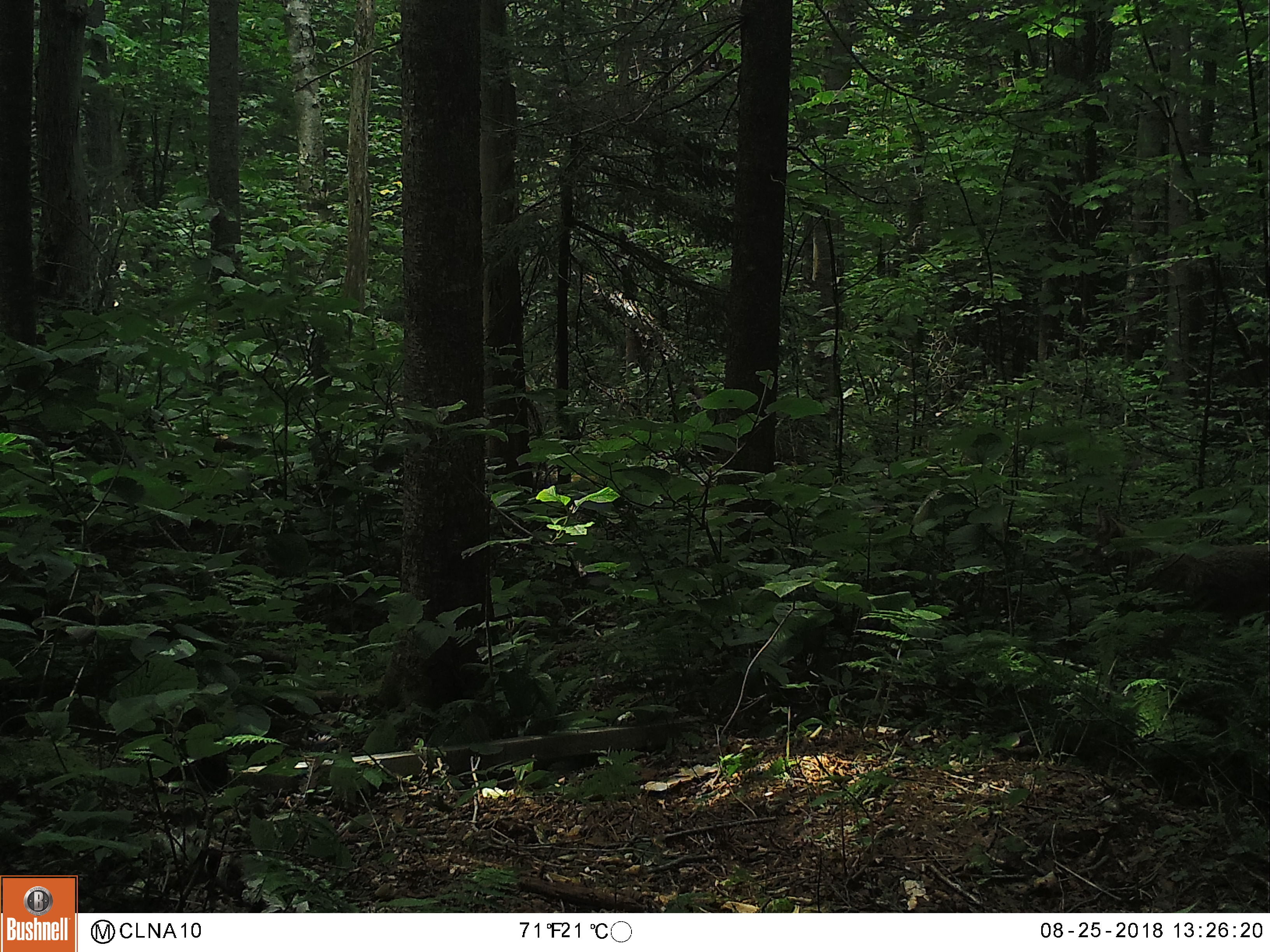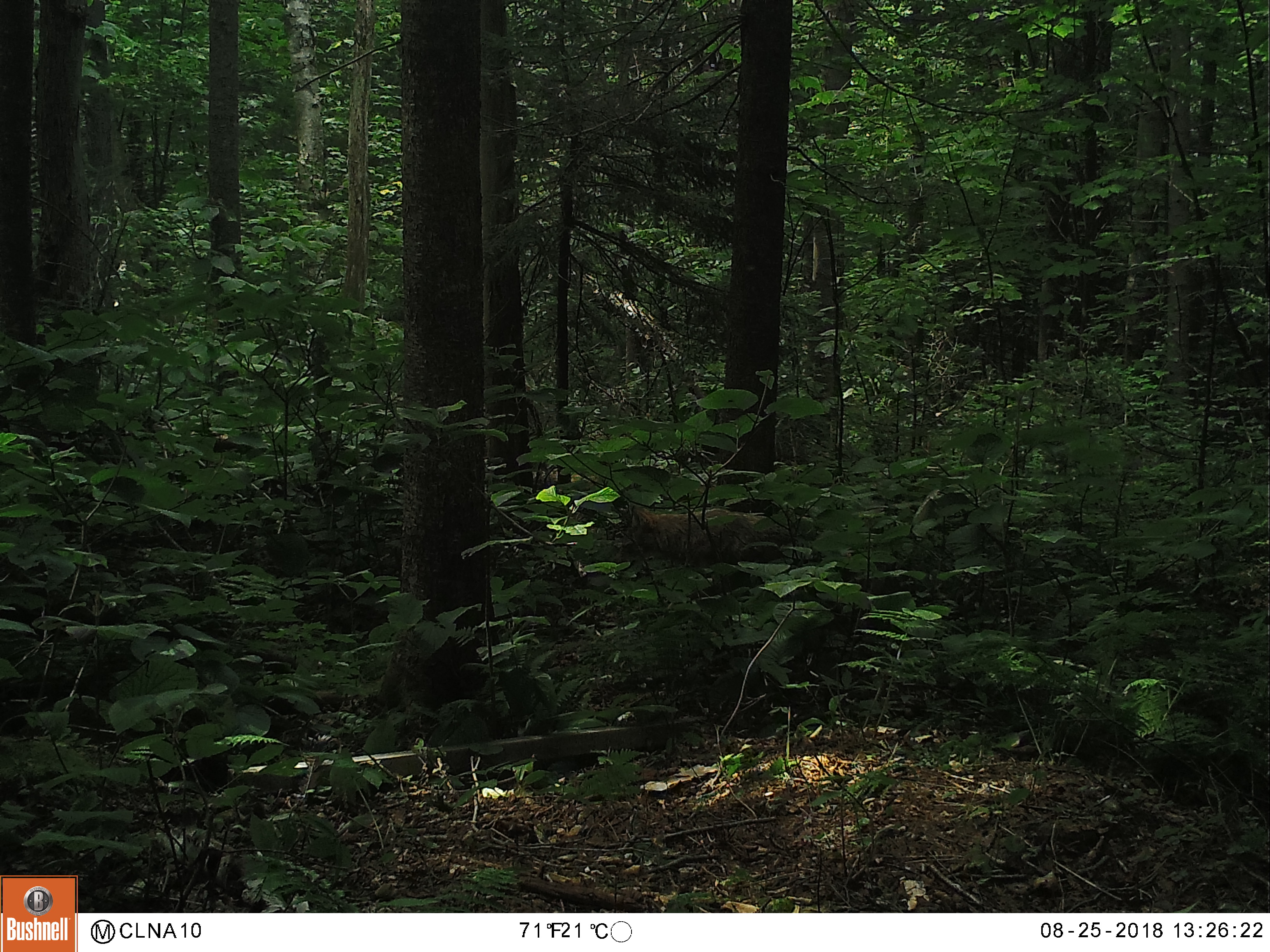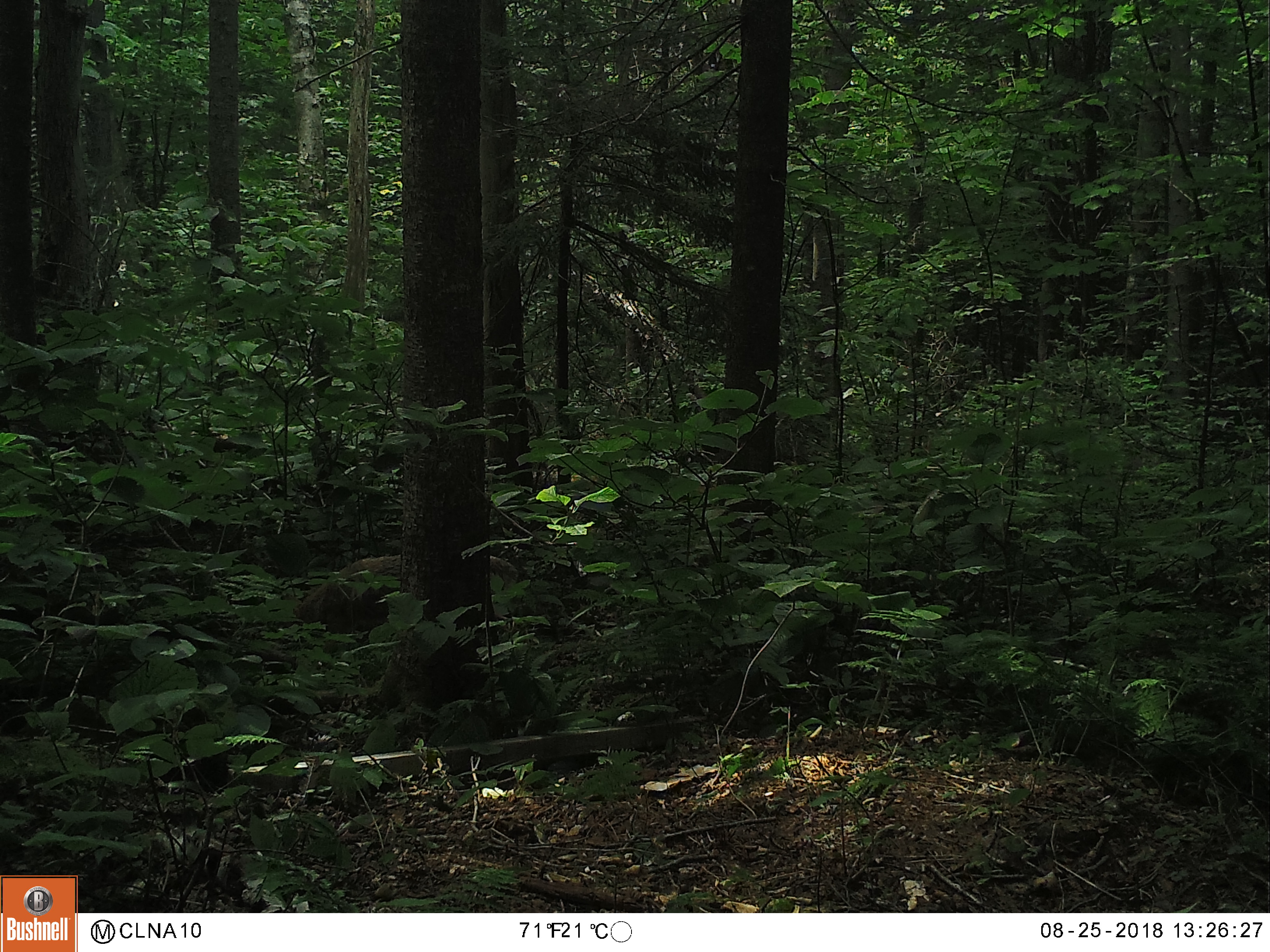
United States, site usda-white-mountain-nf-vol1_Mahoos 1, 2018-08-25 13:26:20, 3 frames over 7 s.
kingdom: Animalia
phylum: Chordata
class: Mammalia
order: Carnivora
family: Canidae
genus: Canis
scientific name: Canis latrans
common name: coyote